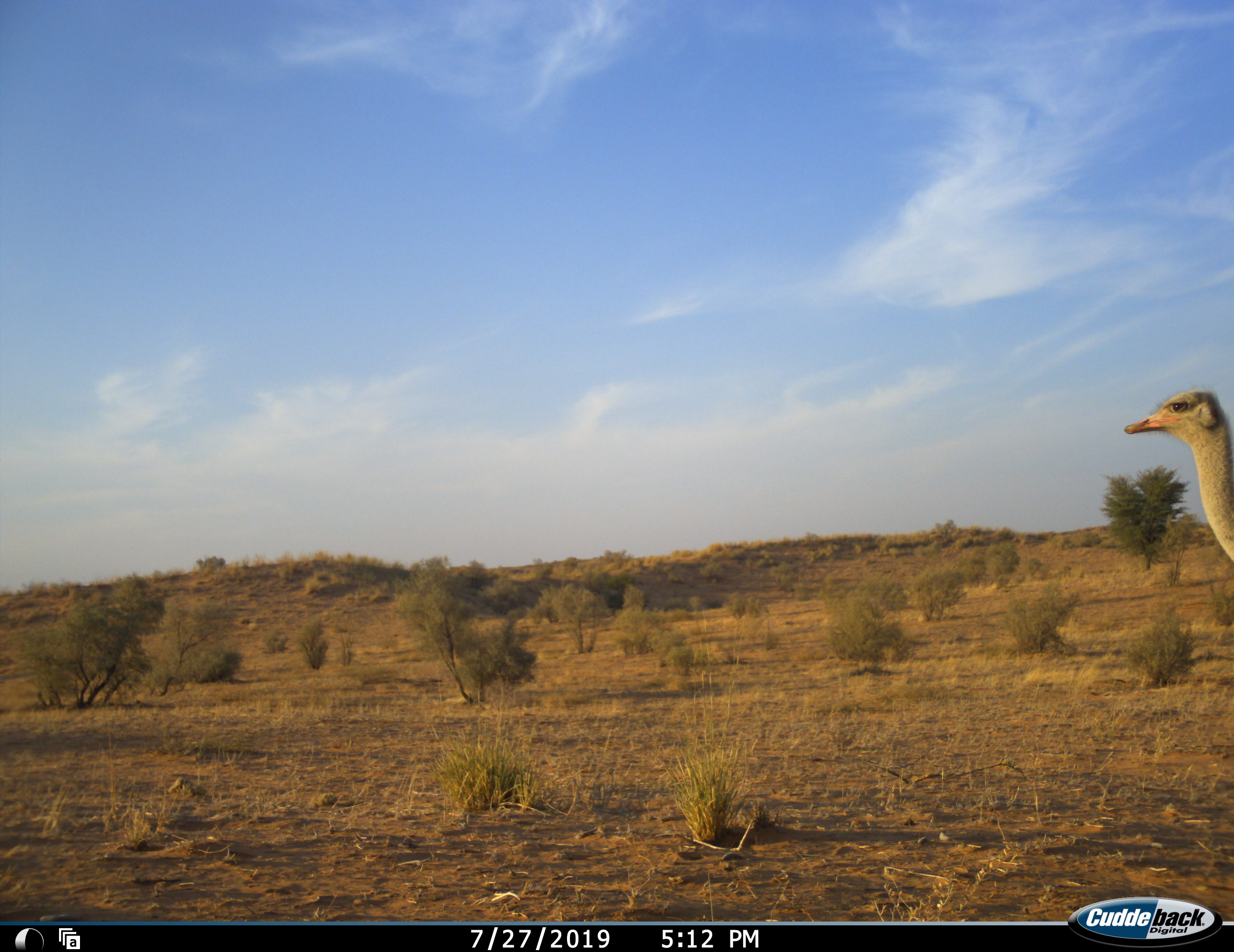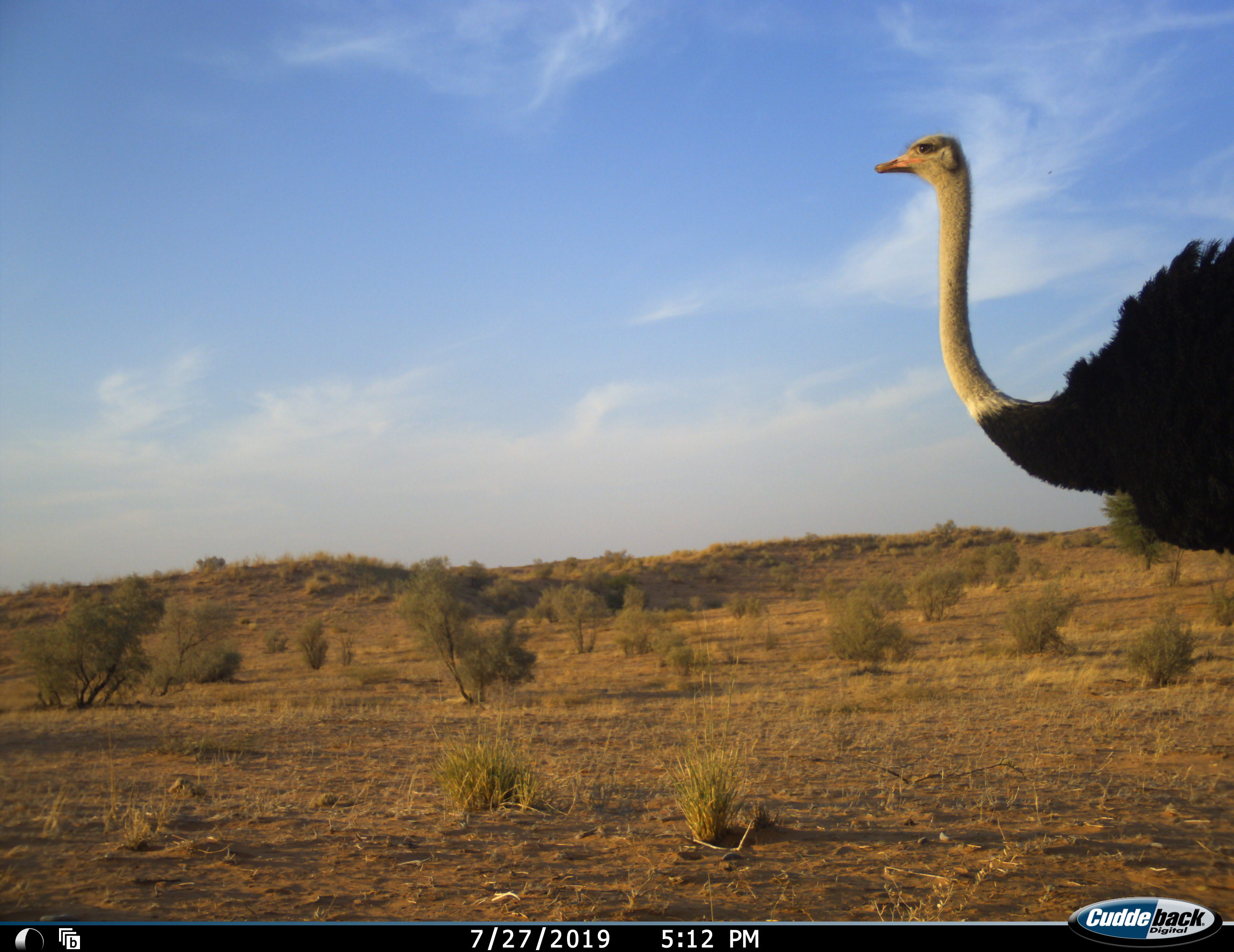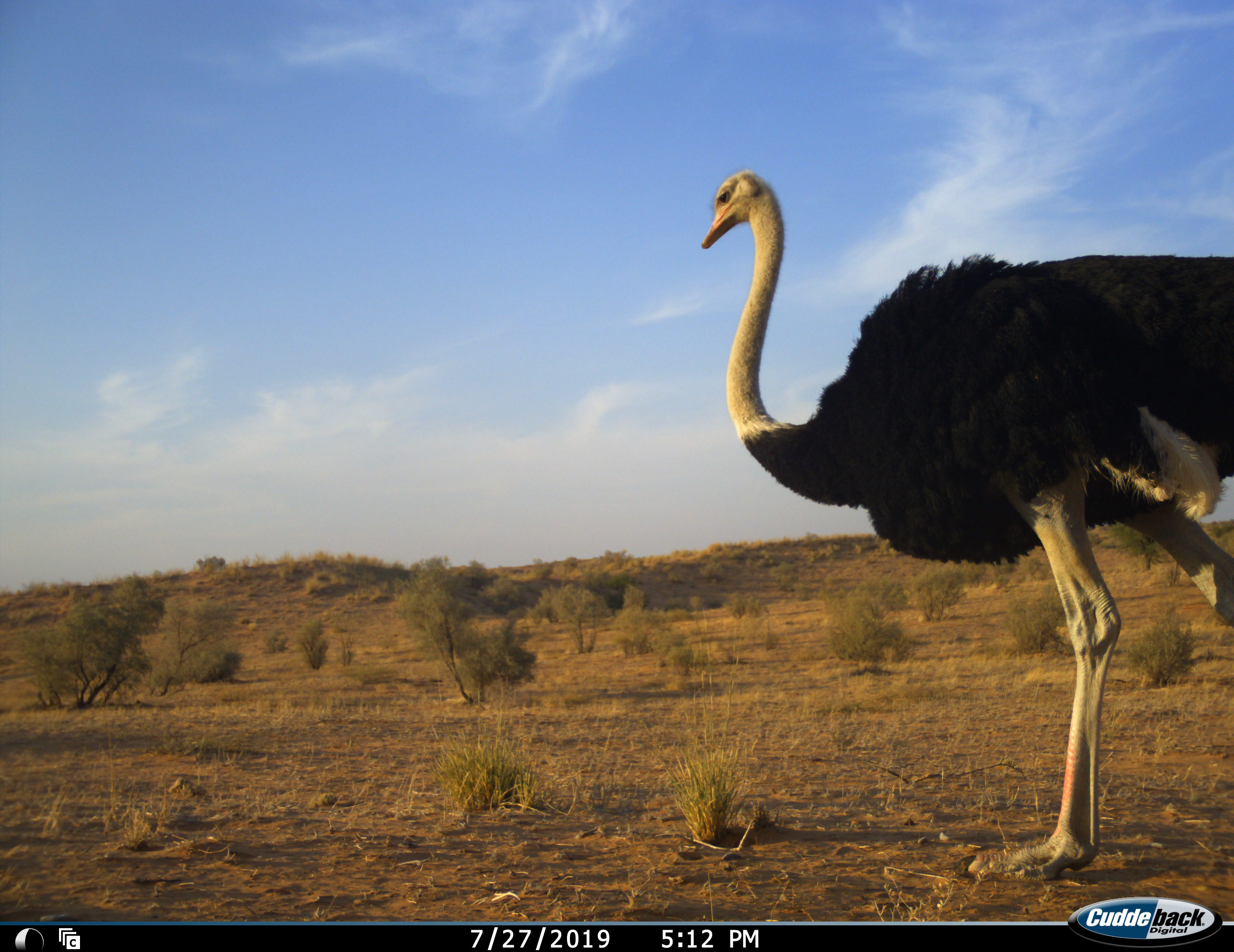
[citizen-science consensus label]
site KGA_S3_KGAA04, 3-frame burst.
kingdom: Animalia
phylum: Chordata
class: Aves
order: Struthioniformes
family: Struthionidae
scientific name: Struthionidae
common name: ostrich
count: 1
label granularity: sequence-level